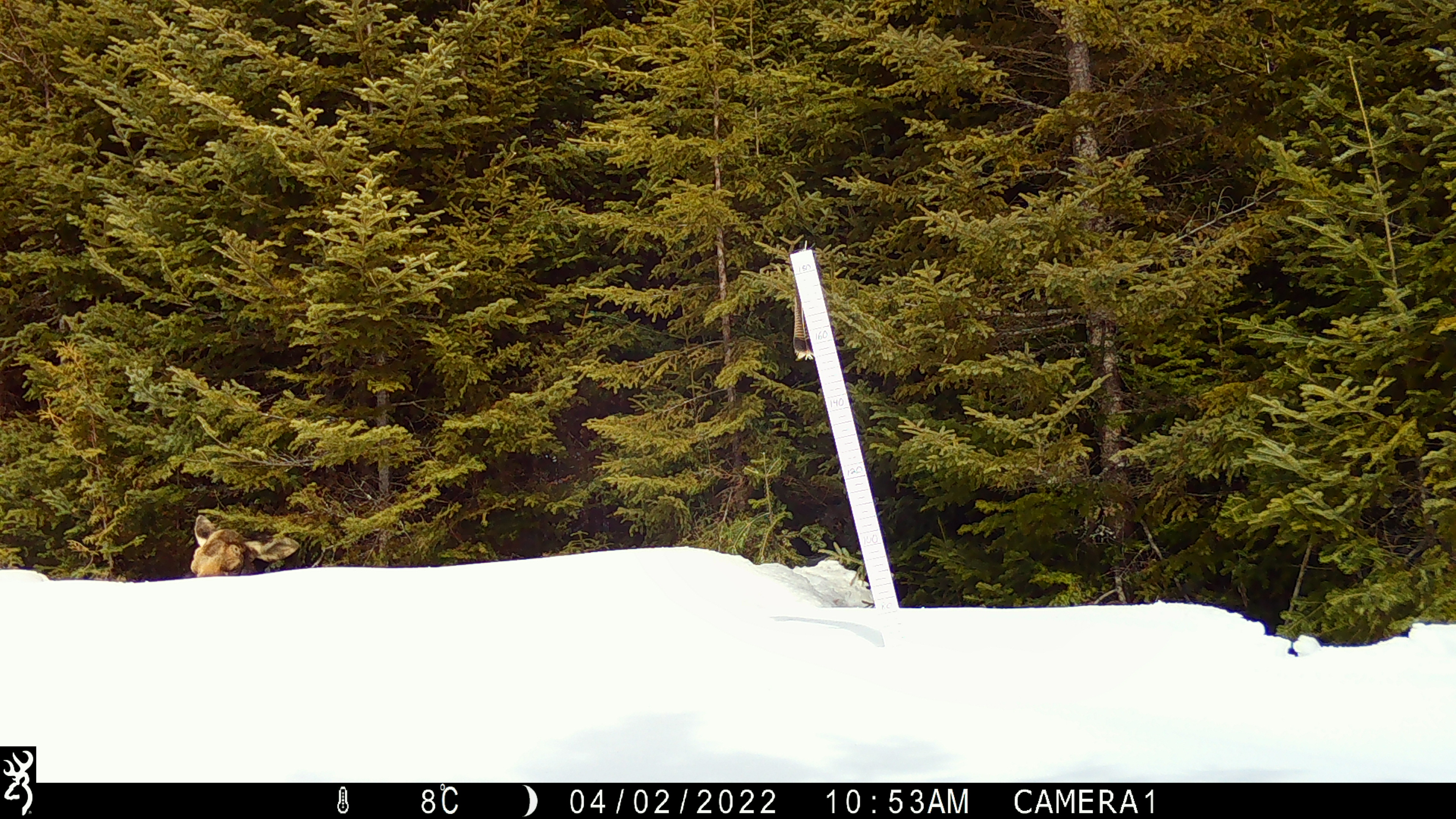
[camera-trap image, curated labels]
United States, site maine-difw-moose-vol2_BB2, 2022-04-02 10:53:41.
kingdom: Animalia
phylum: Chordata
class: Mammalia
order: Artiodactyla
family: Cervidae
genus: Alces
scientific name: Alces alces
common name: moose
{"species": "moose (Alces alces)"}